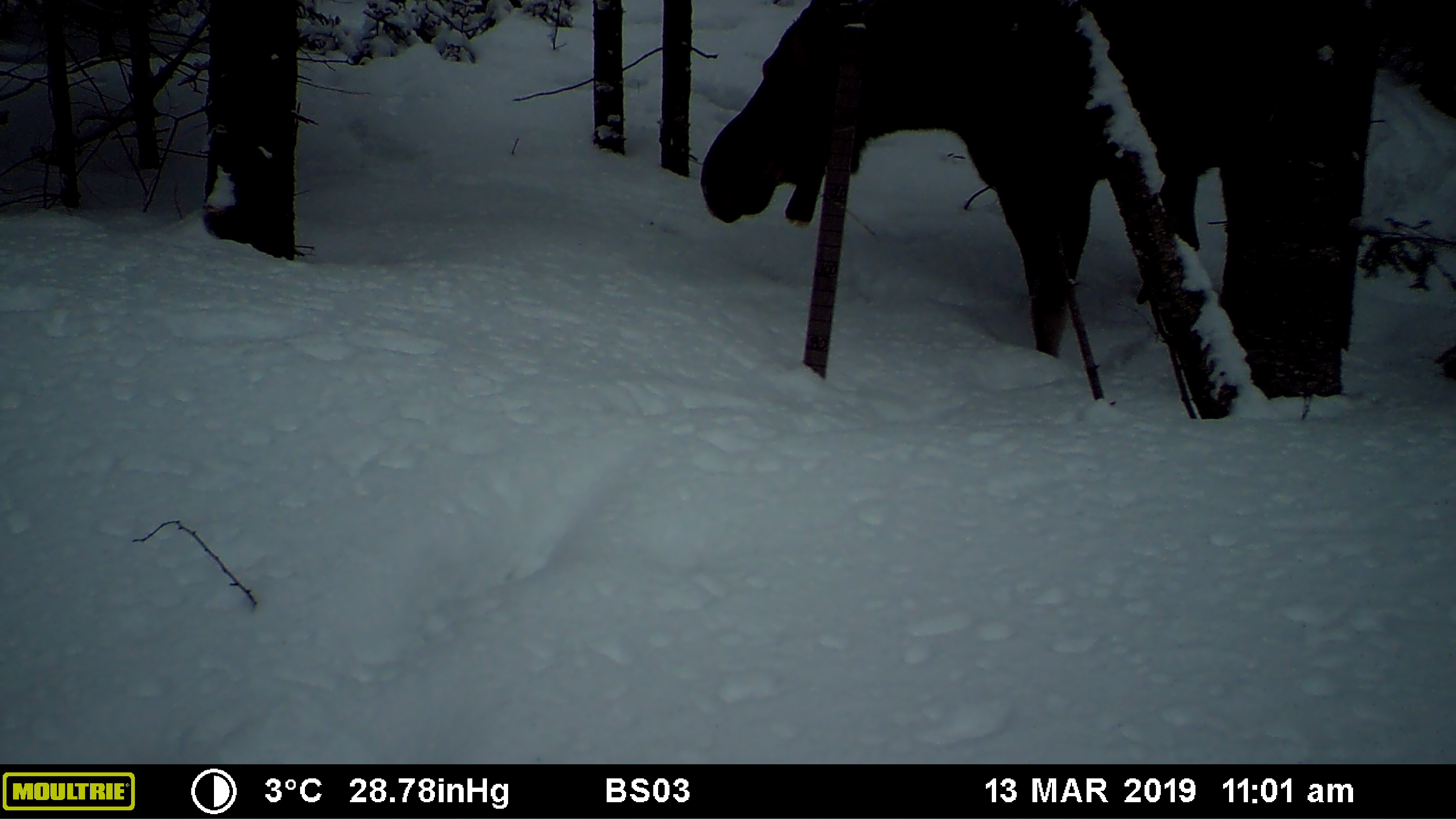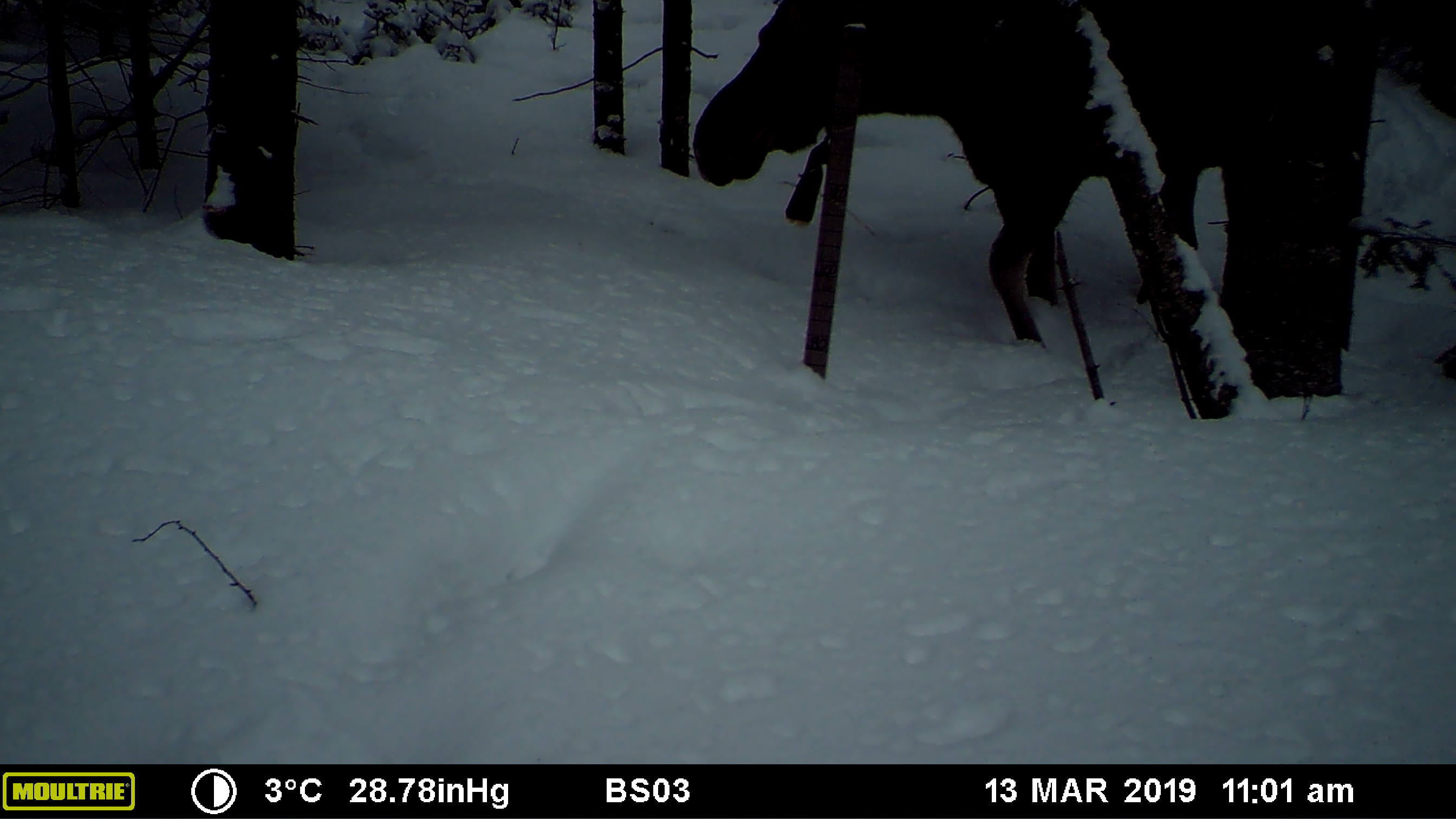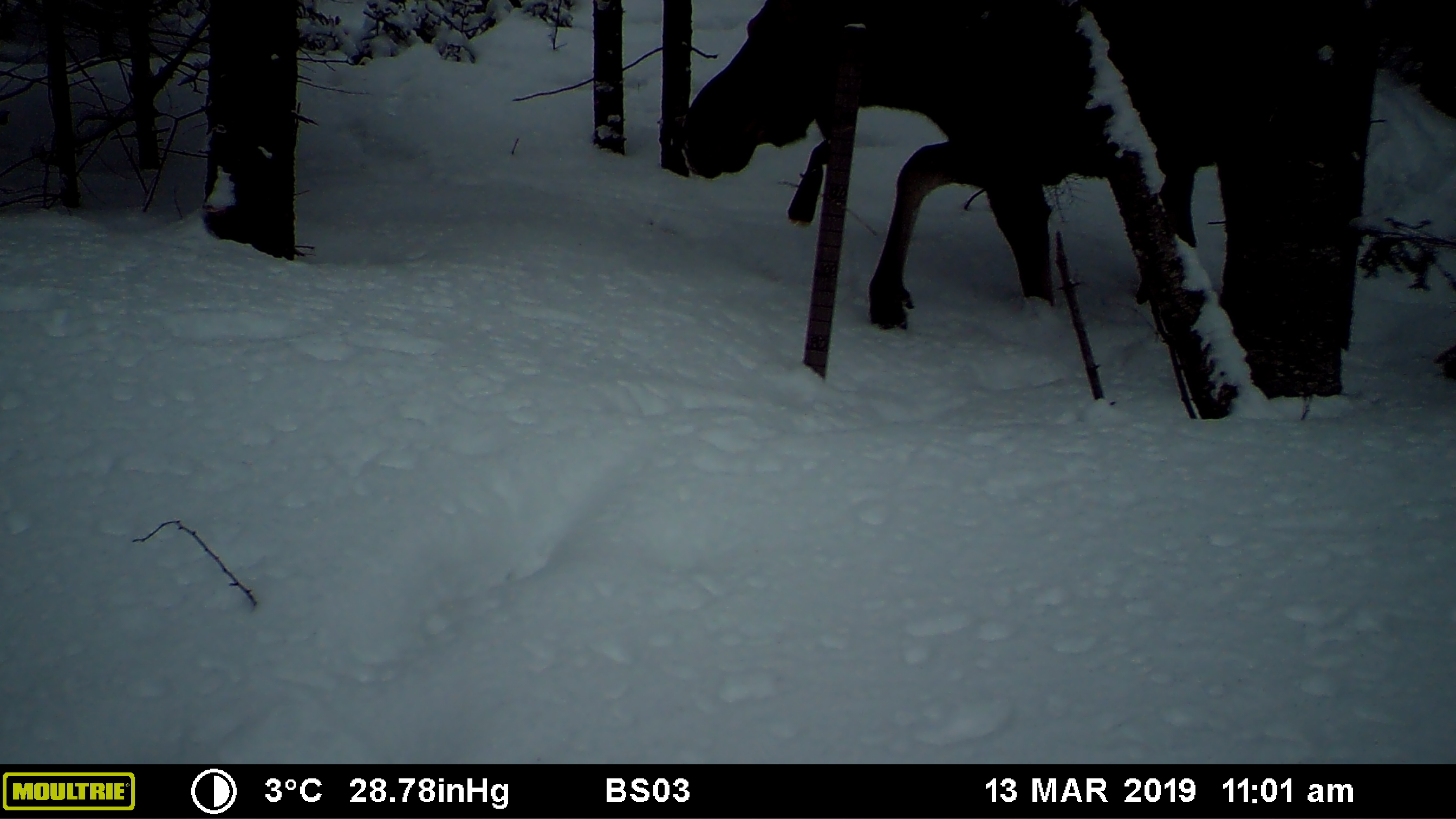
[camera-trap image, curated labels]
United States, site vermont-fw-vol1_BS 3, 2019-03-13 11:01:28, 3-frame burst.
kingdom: Animalia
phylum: Chordata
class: Mammalia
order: Artiodactyla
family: Cervidae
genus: Alces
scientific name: Alces alces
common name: moose